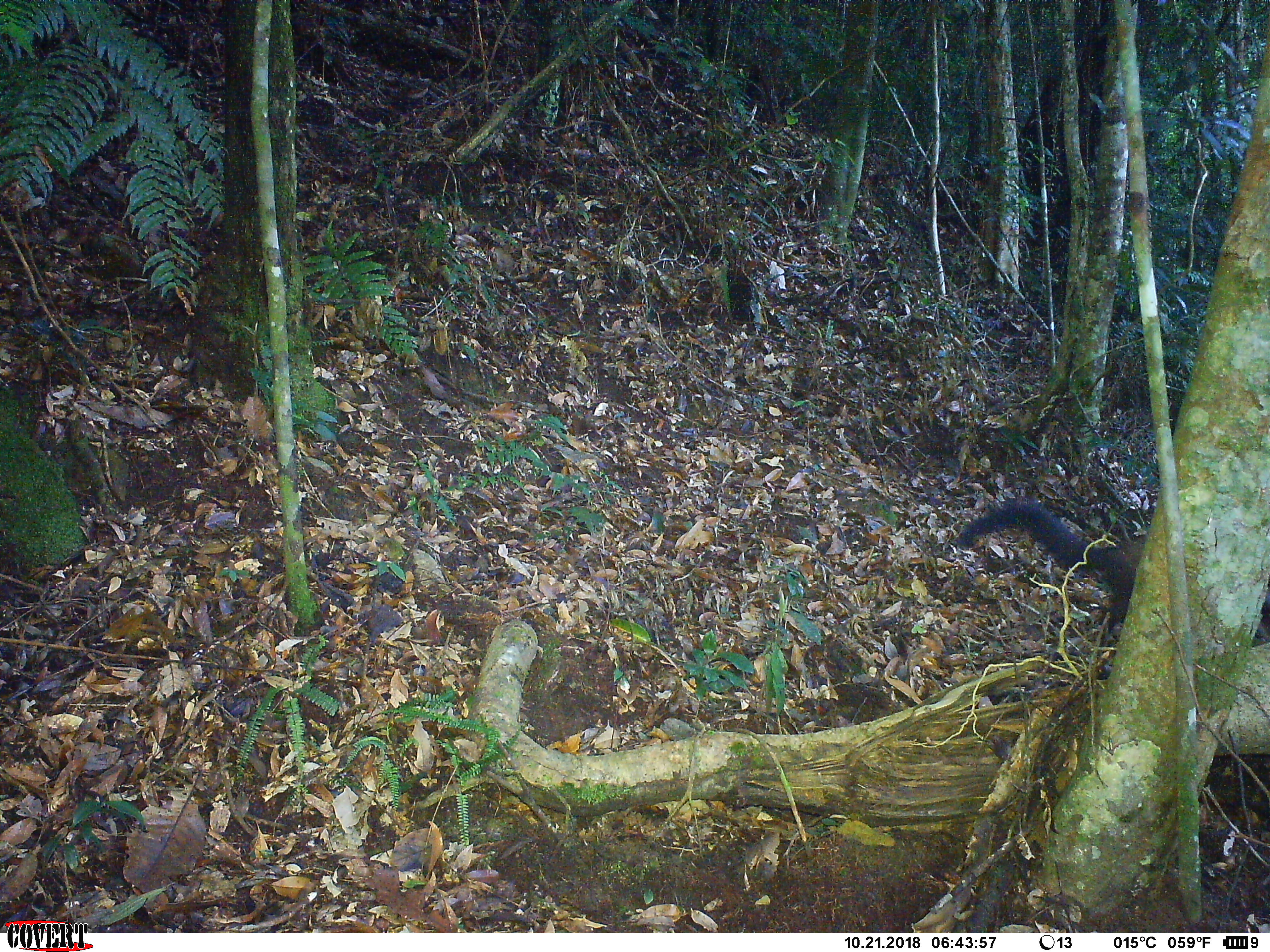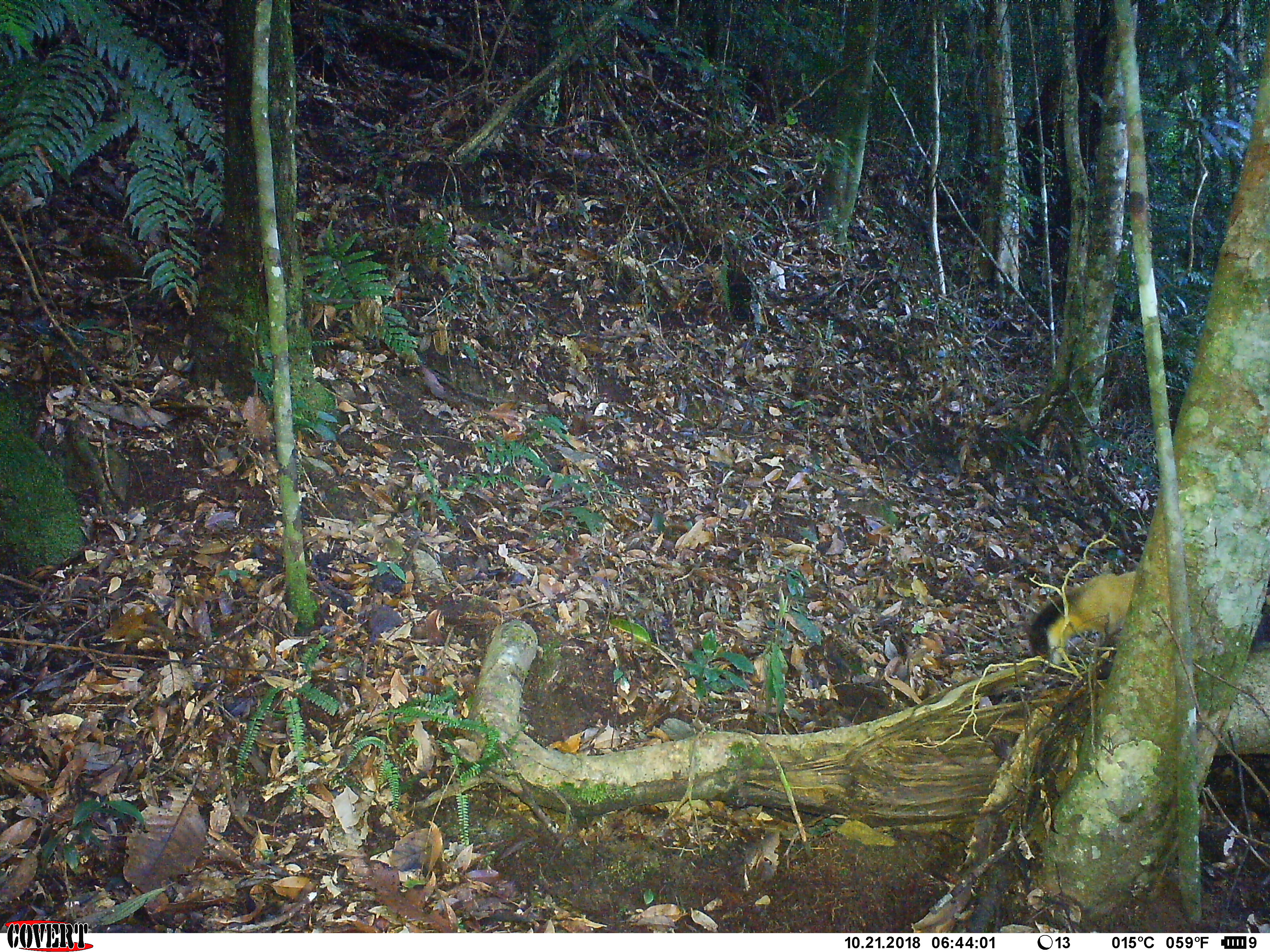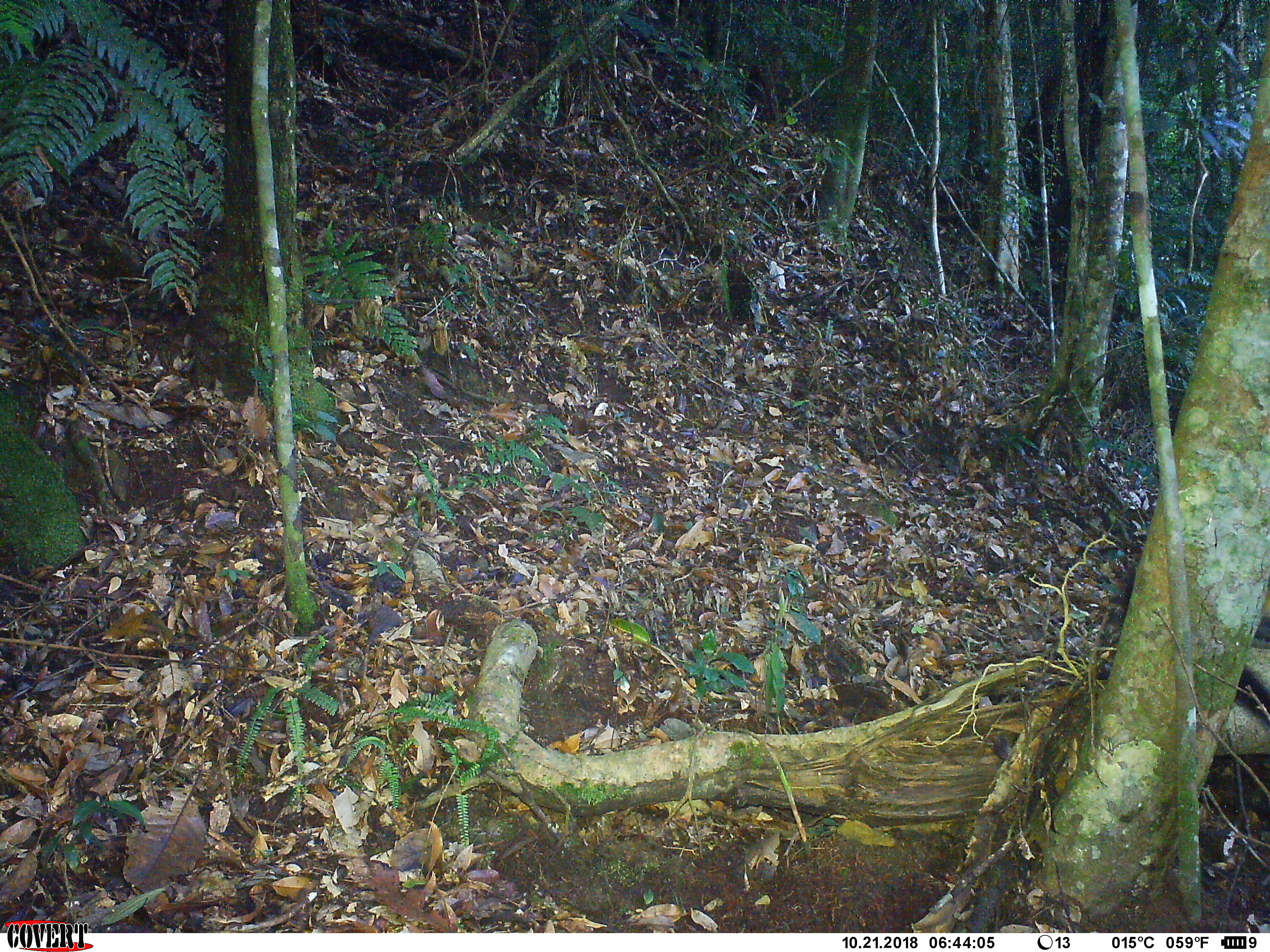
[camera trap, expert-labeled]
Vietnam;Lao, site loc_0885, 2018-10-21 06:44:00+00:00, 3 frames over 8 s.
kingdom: Animalia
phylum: Chordata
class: Mammalia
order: Carnivora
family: Mustelidae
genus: Martes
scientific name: Martes flavigula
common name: yellow-throated marten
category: yellow throated marten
Yellow throated marten (yellow-throated marten) (Martes flavigula). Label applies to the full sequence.